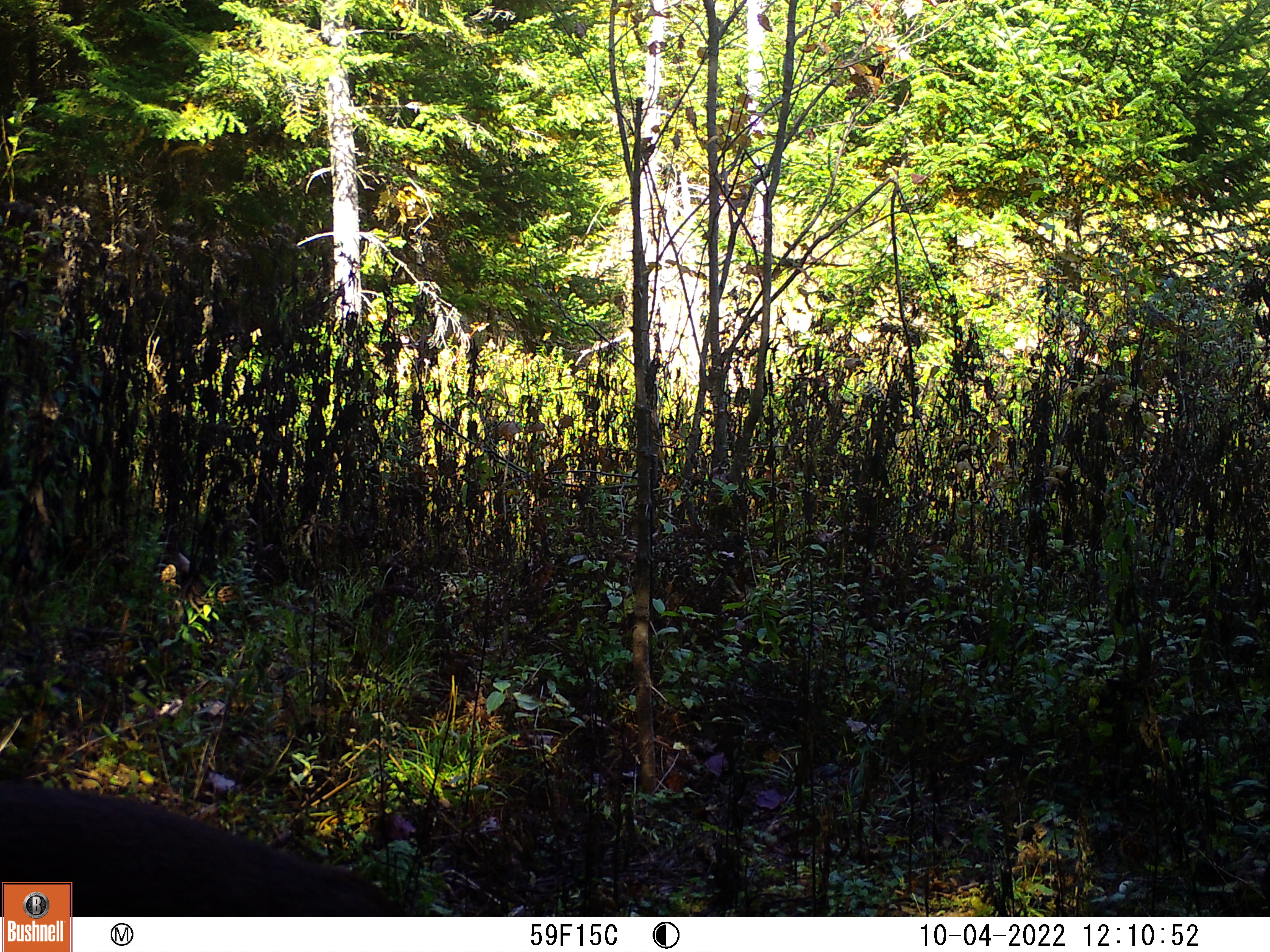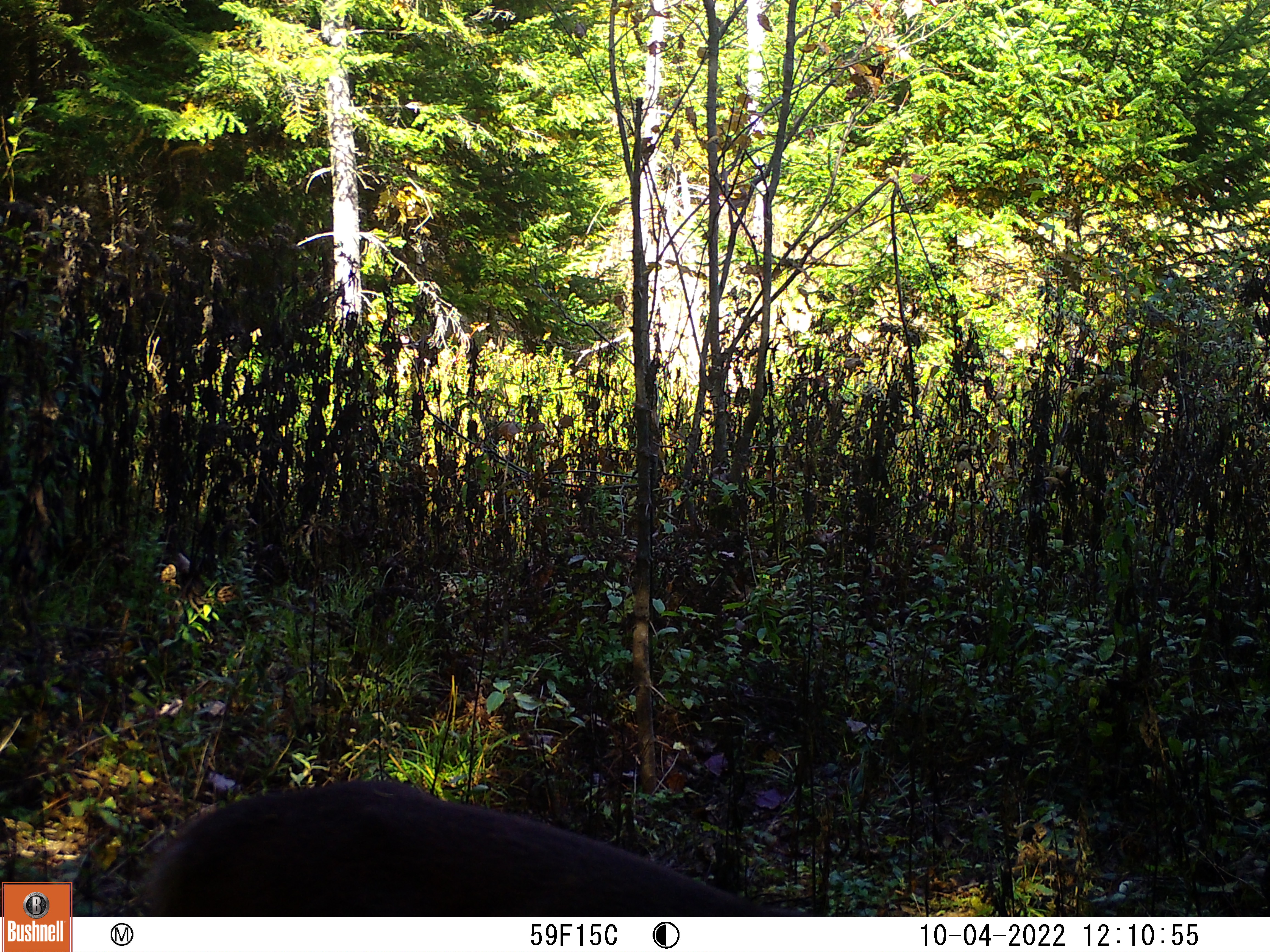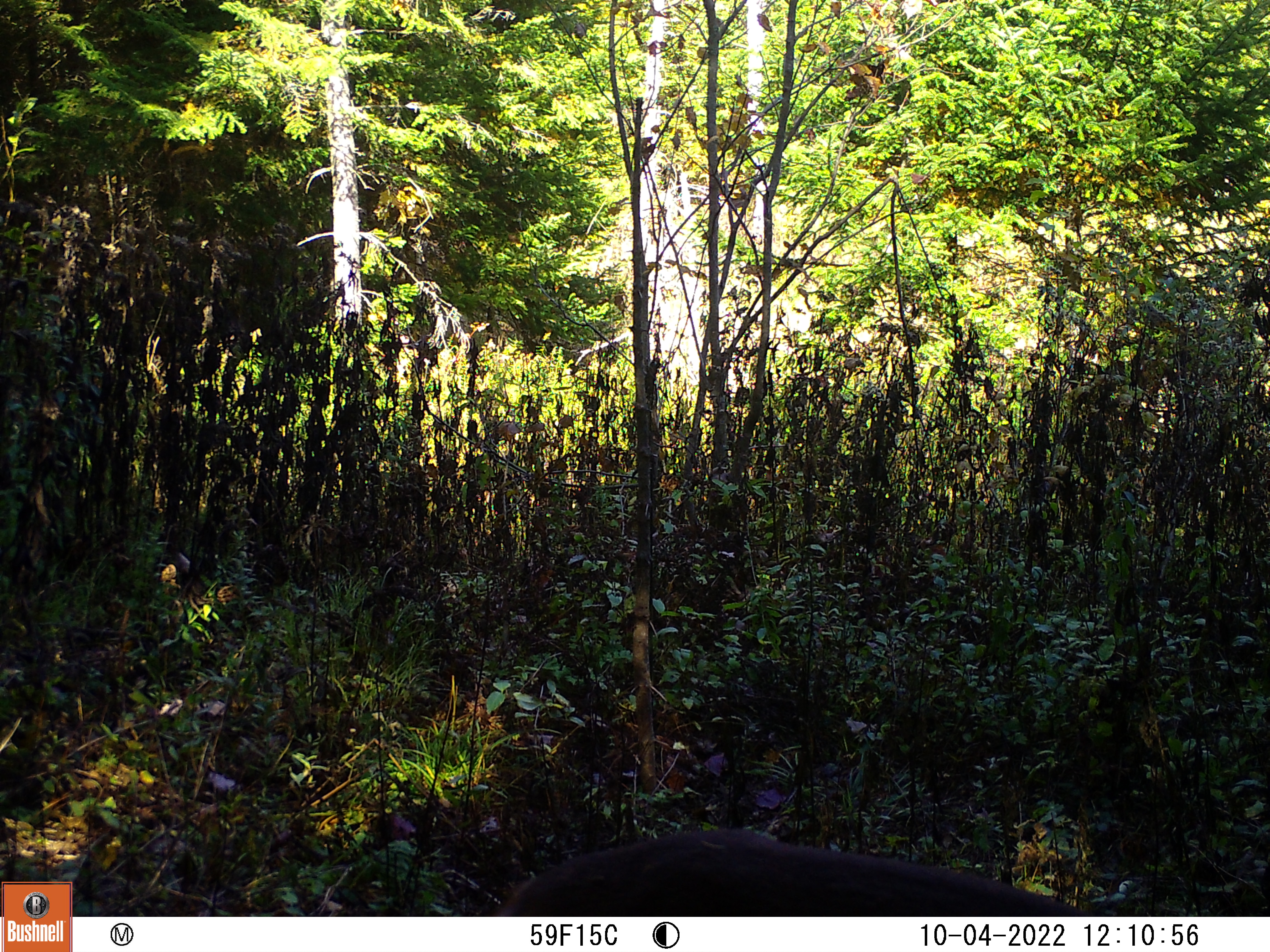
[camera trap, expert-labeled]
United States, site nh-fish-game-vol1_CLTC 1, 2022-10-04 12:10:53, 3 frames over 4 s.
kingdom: Animalia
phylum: Chordata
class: Mammalia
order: Artiodactyla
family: Cervidae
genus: Odocoileus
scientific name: Odocoileus virginianus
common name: white-tailed deer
White-tailed deer (Odocoileus virginianus).